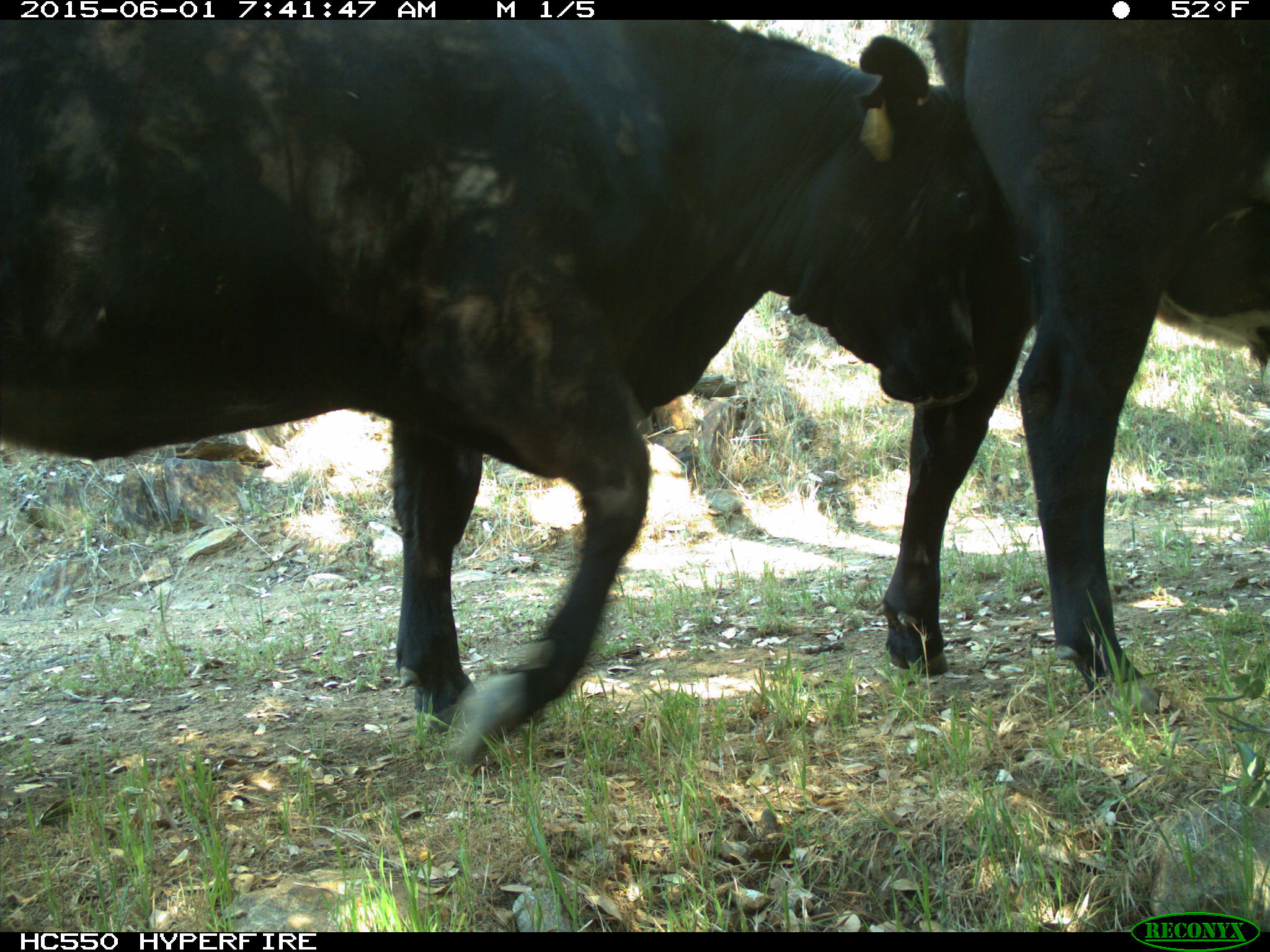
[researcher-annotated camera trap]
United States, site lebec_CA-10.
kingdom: Animalia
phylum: Chordata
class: Mammalia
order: Artiodactyla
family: Bovidae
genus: Bos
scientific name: Bos taurus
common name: domestic cow